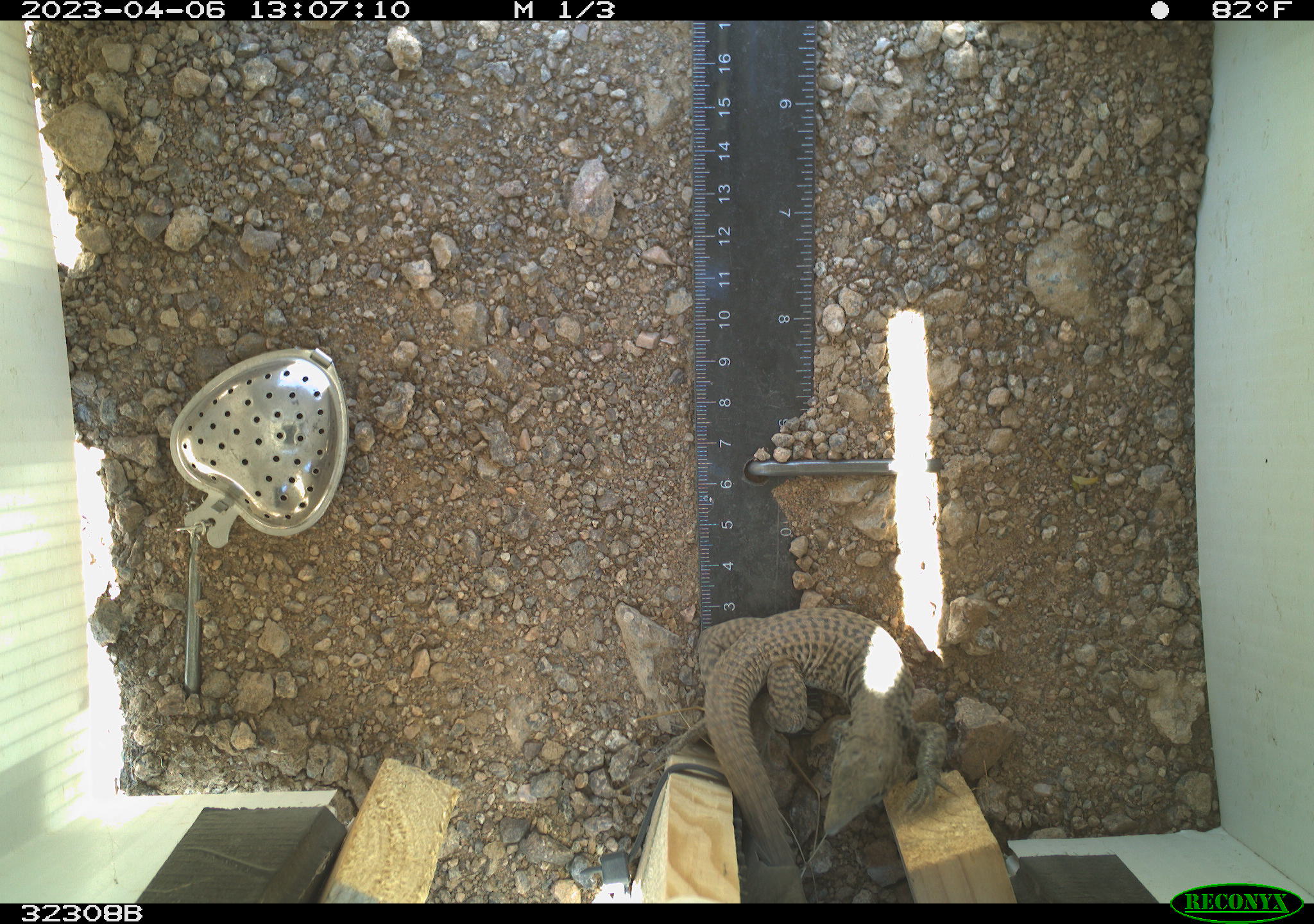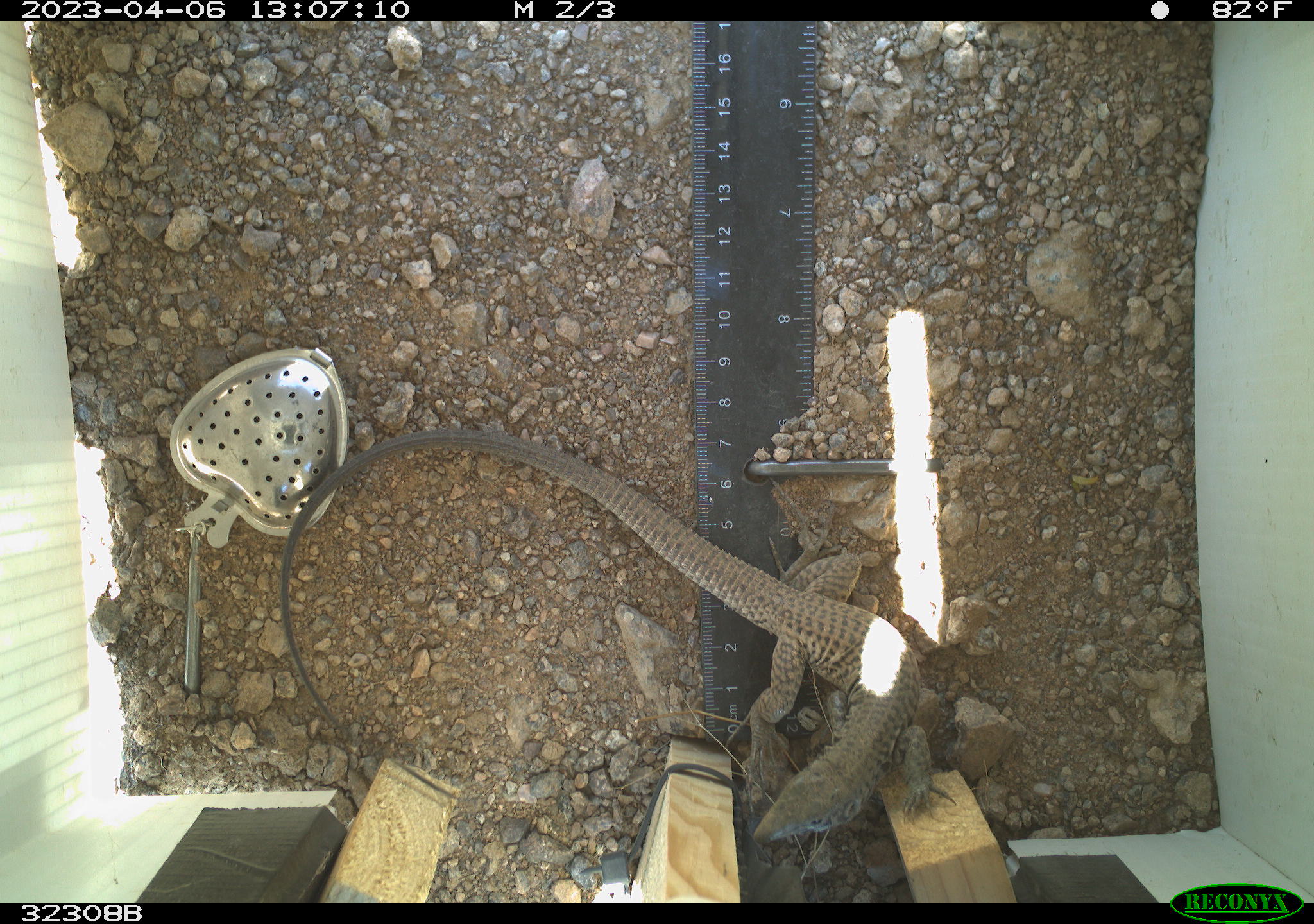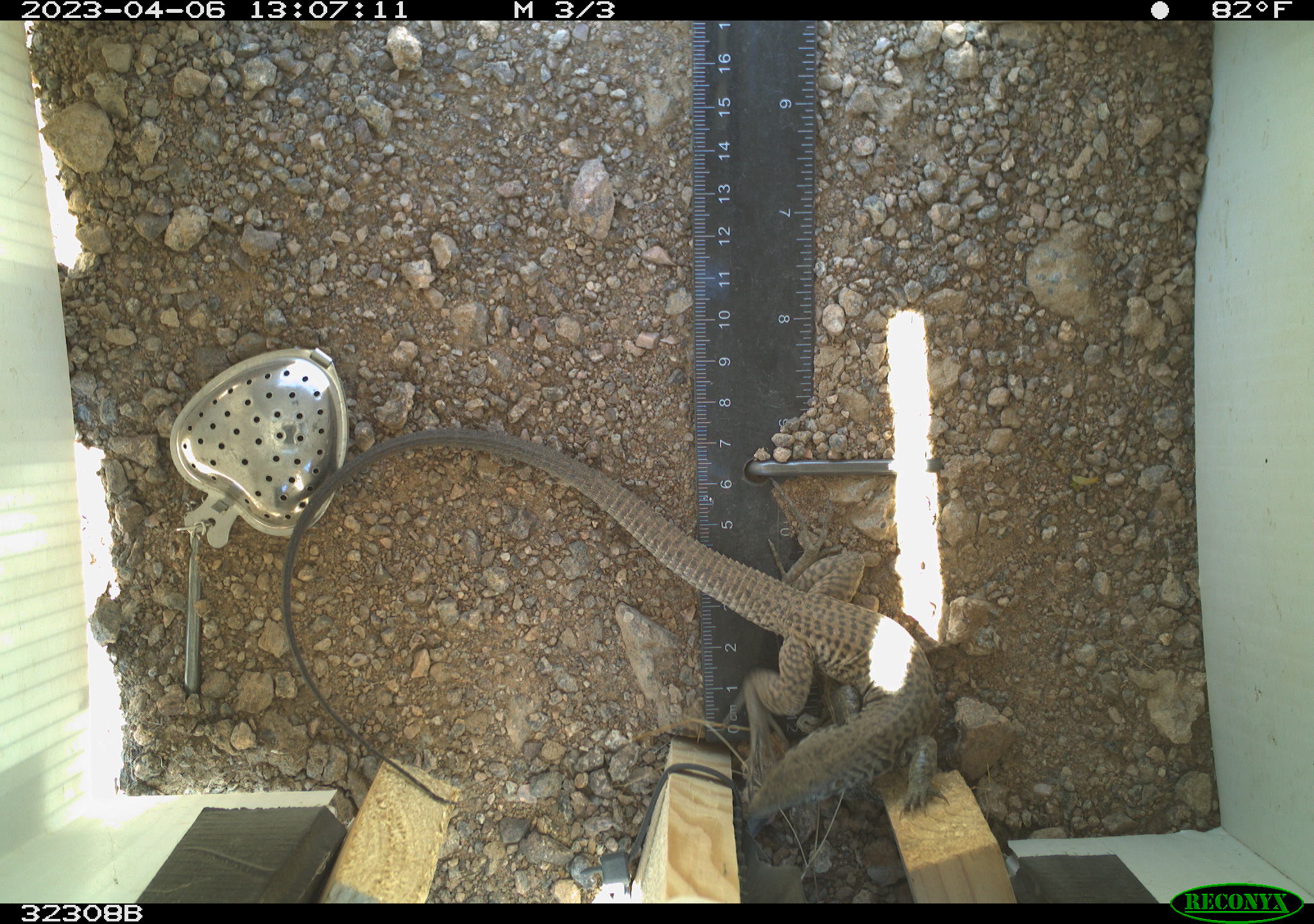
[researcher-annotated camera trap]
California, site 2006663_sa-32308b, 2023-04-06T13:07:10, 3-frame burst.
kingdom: Animalia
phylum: Chordata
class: Reptilia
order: Squamata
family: Teiidae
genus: Aspidoscelis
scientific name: Aspidoscelis tigris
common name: western whiptail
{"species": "western whiptail (Aspidoscelis tigris)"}